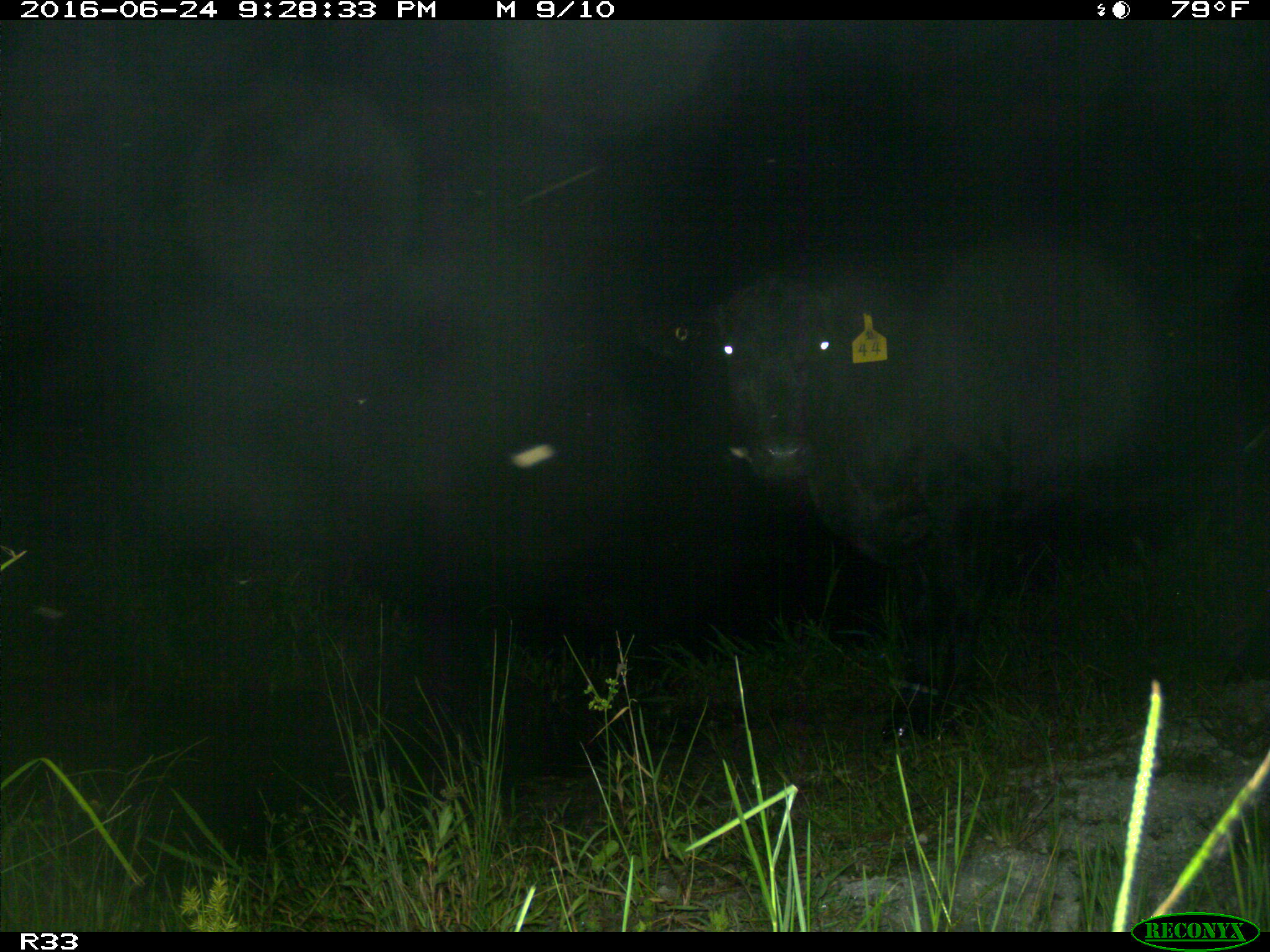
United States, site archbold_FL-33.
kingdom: Animalia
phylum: Chordata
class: Mammalia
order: Artiodactyla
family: Bovidae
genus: Bos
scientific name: Bos taurus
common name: domestic cow